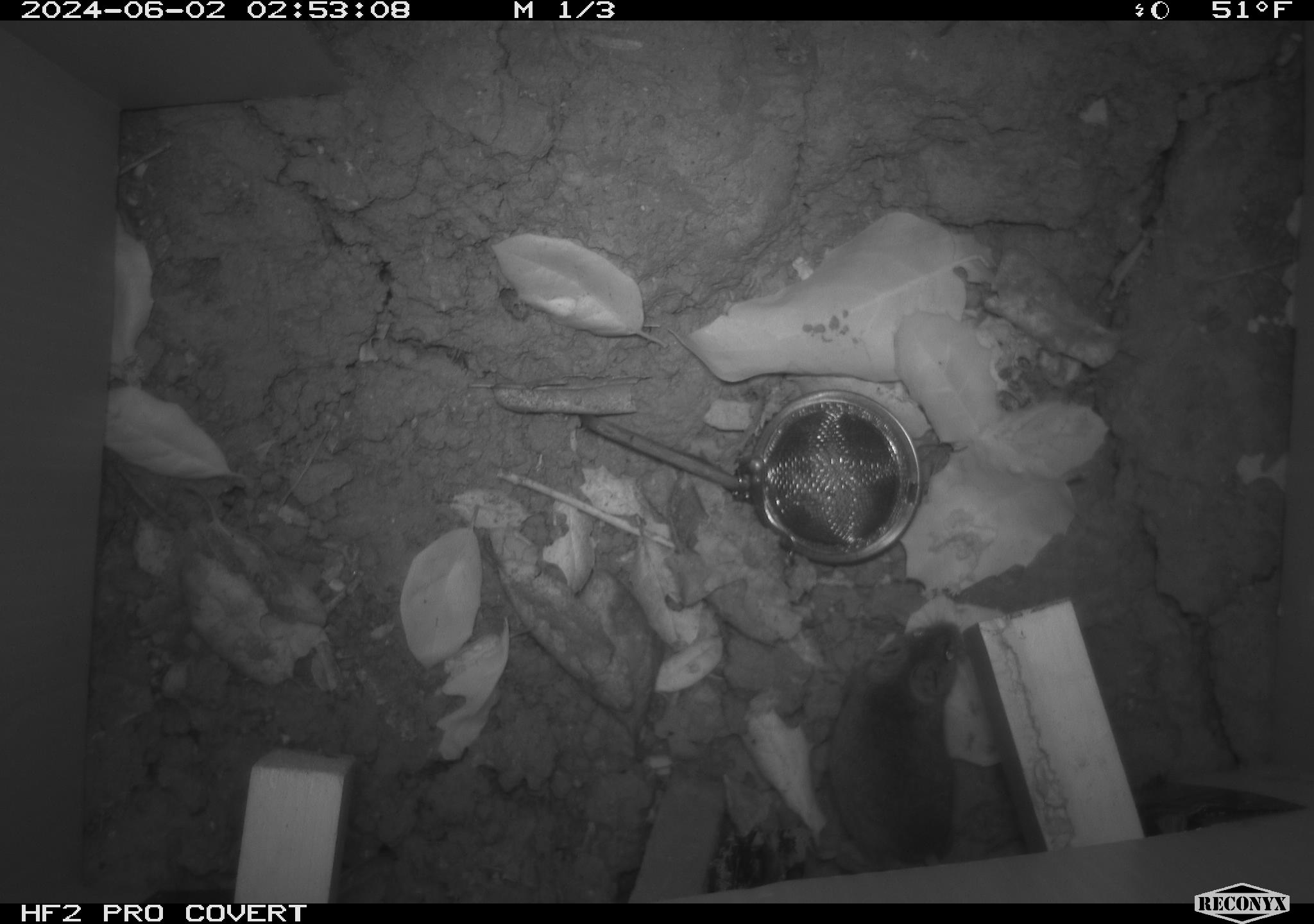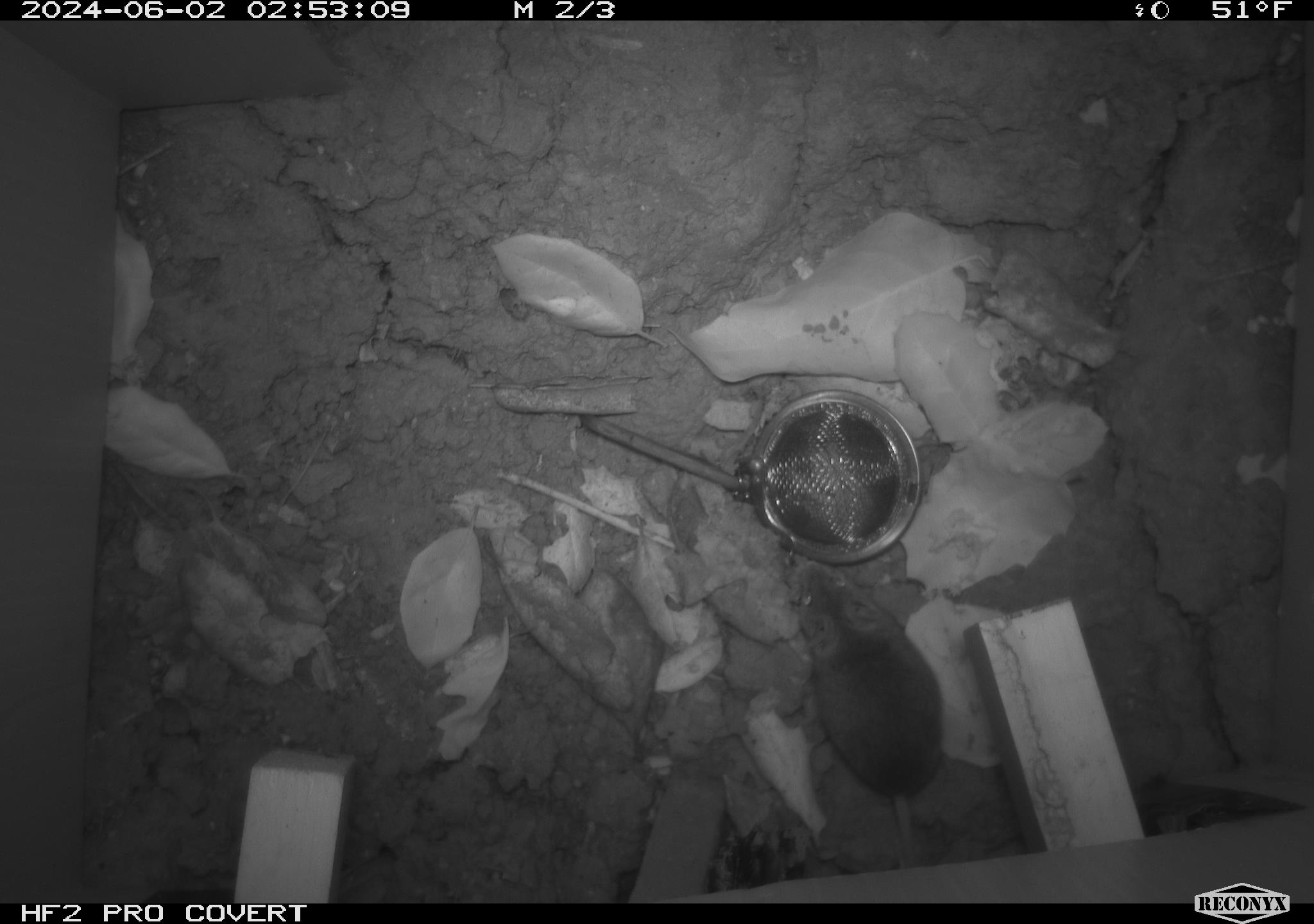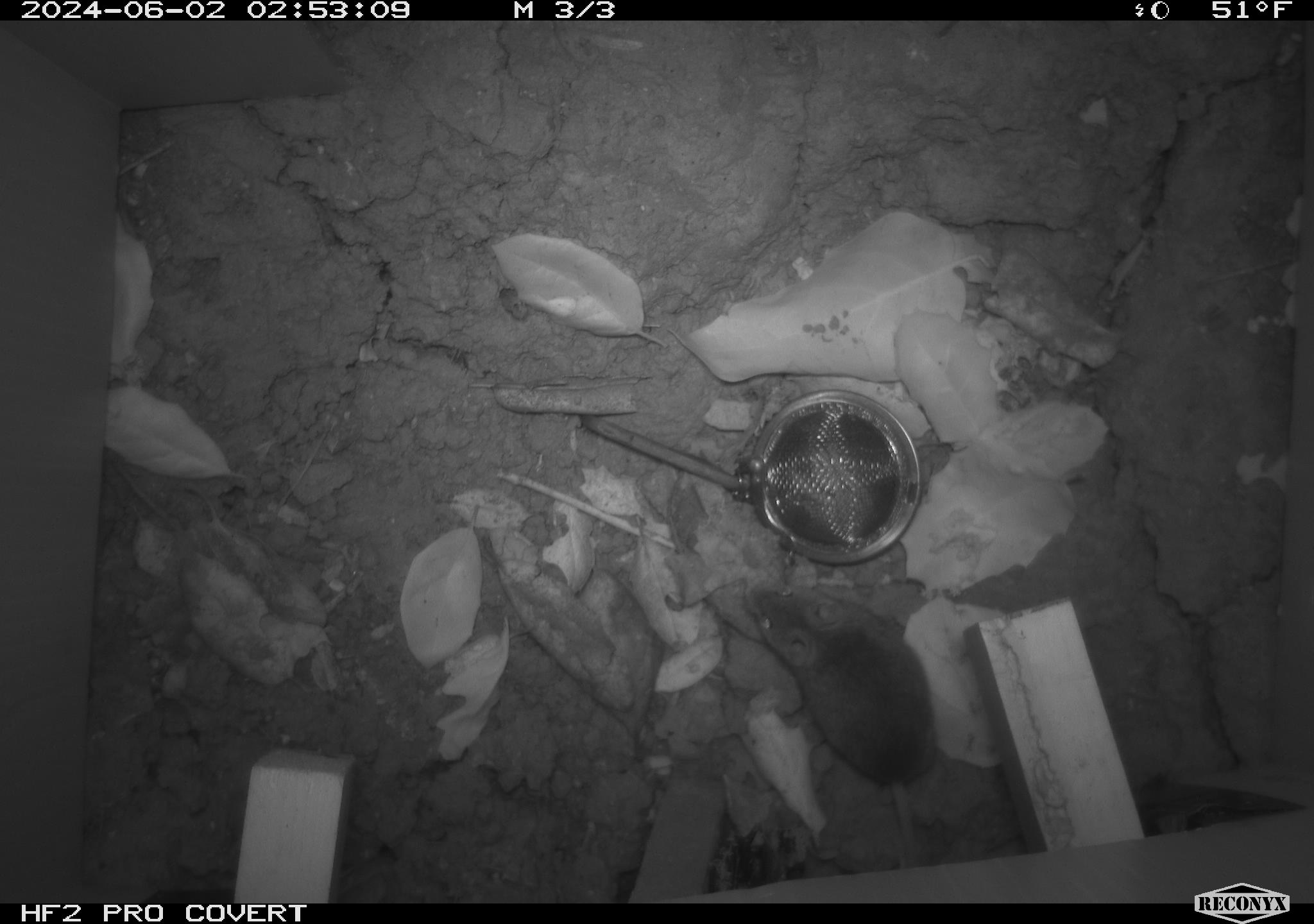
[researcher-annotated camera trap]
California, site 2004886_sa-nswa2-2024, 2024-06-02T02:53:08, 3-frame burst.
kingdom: Animalia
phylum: Chordata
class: Mammalia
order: Rodentia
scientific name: Rodentia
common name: rodent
Rodent (Rodentia).